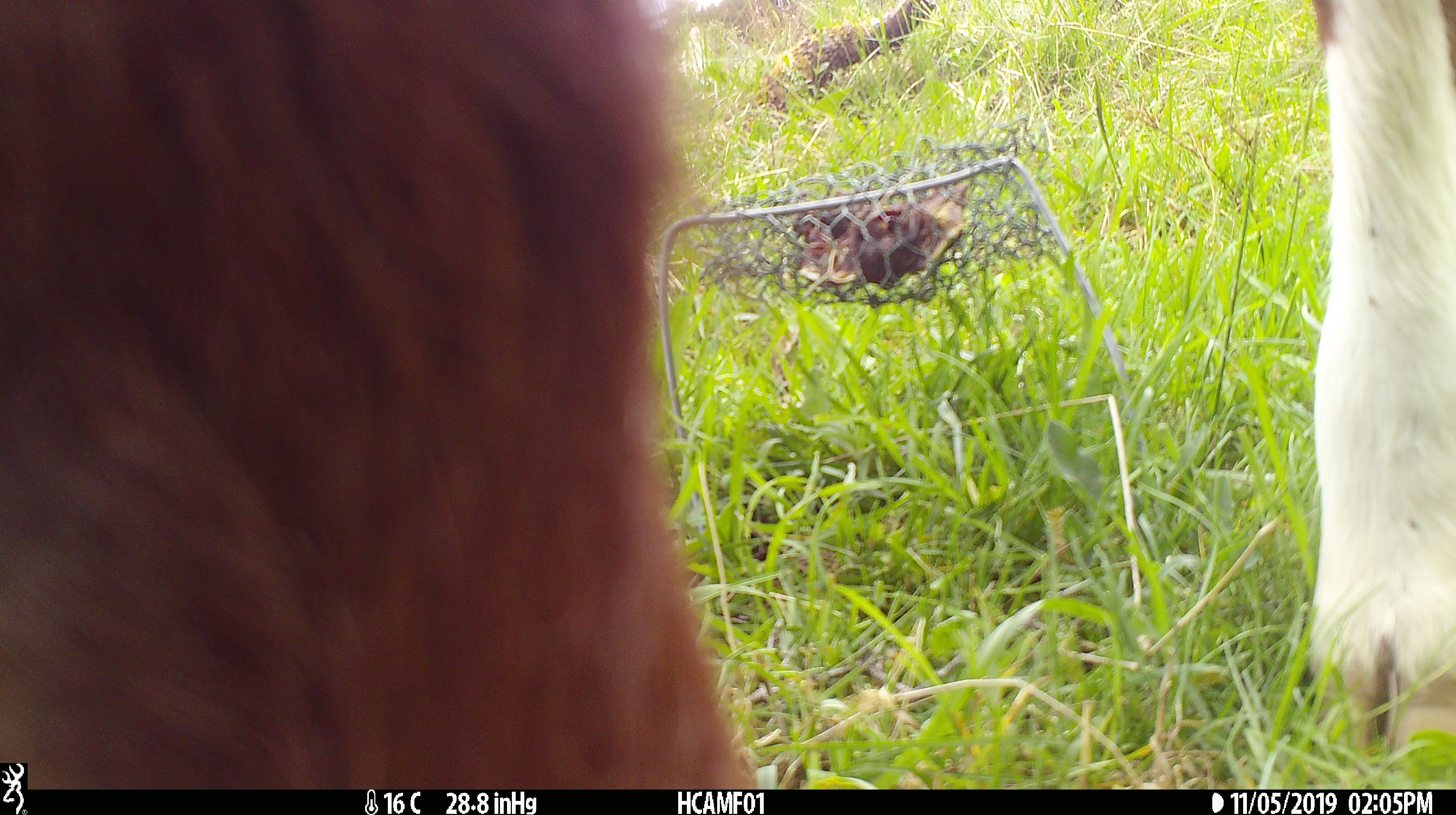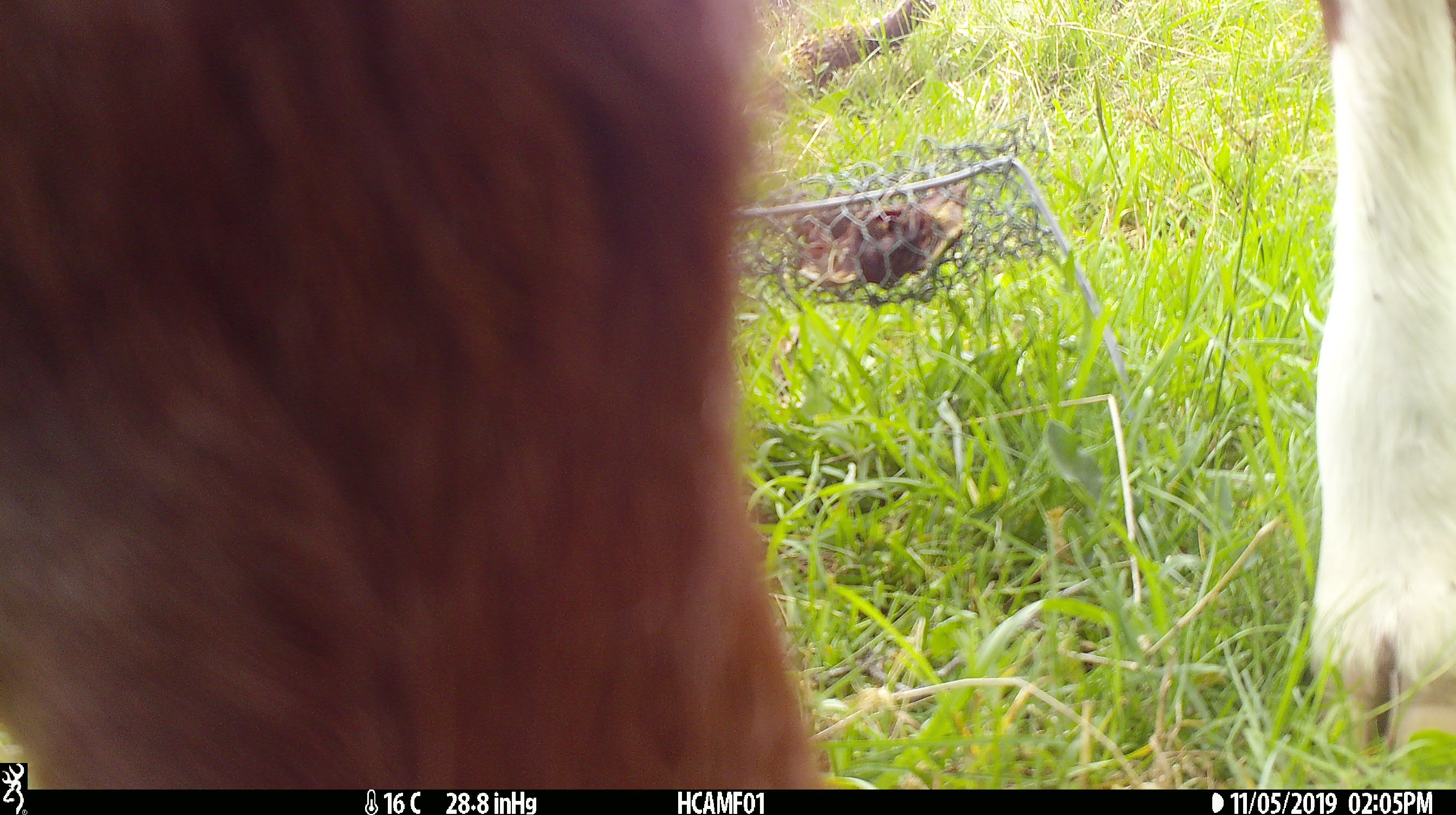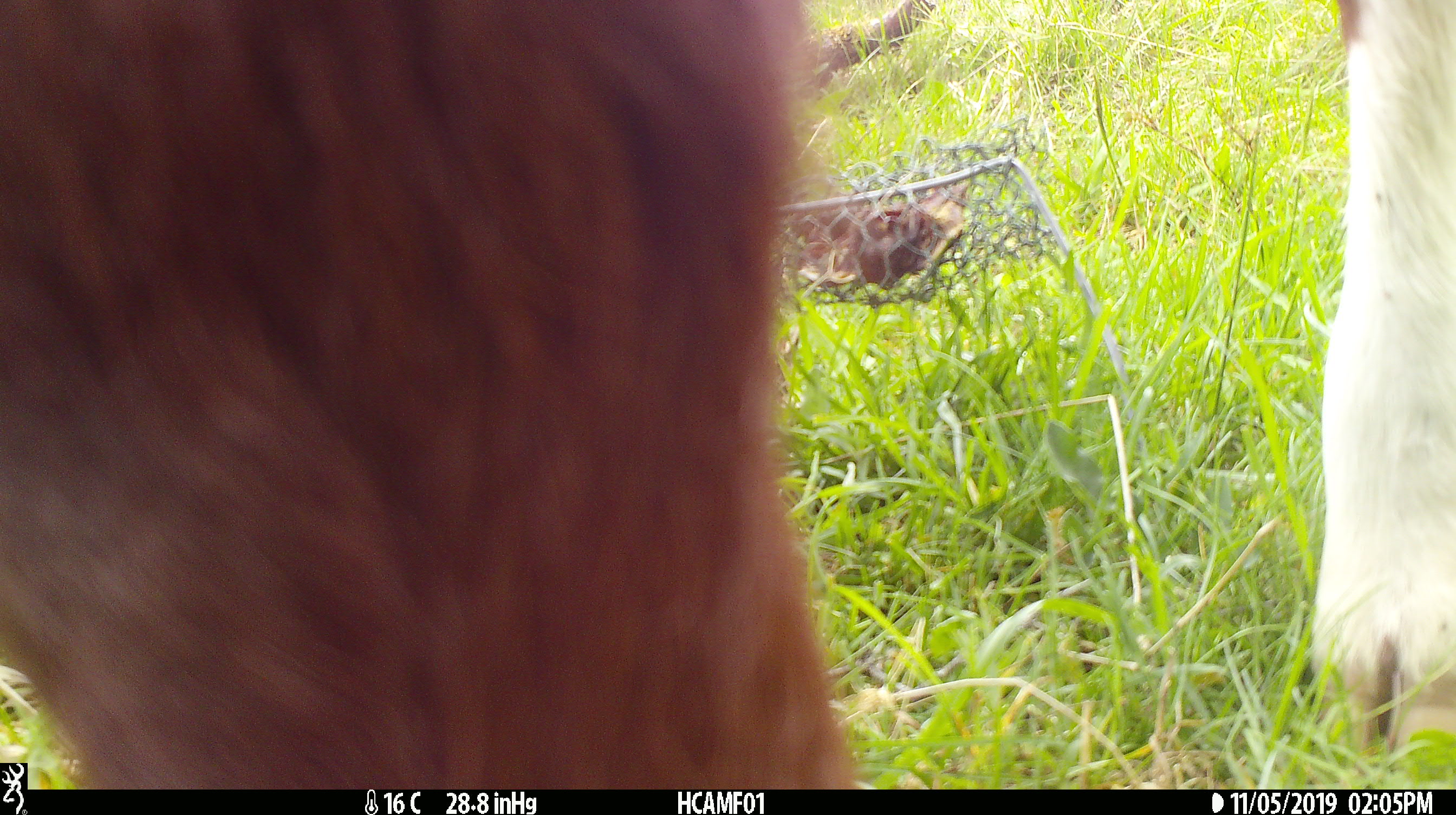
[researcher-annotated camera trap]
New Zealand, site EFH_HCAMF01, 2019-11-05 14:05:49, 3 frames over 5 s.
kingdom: Animalia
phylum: Chordata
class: Mammalia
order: Artiodactyla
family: Bovidae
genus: Bos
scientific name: Bos taurus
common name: domestic cow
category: cow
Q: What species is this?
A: Cow (domestic cow) (Bos taurus).